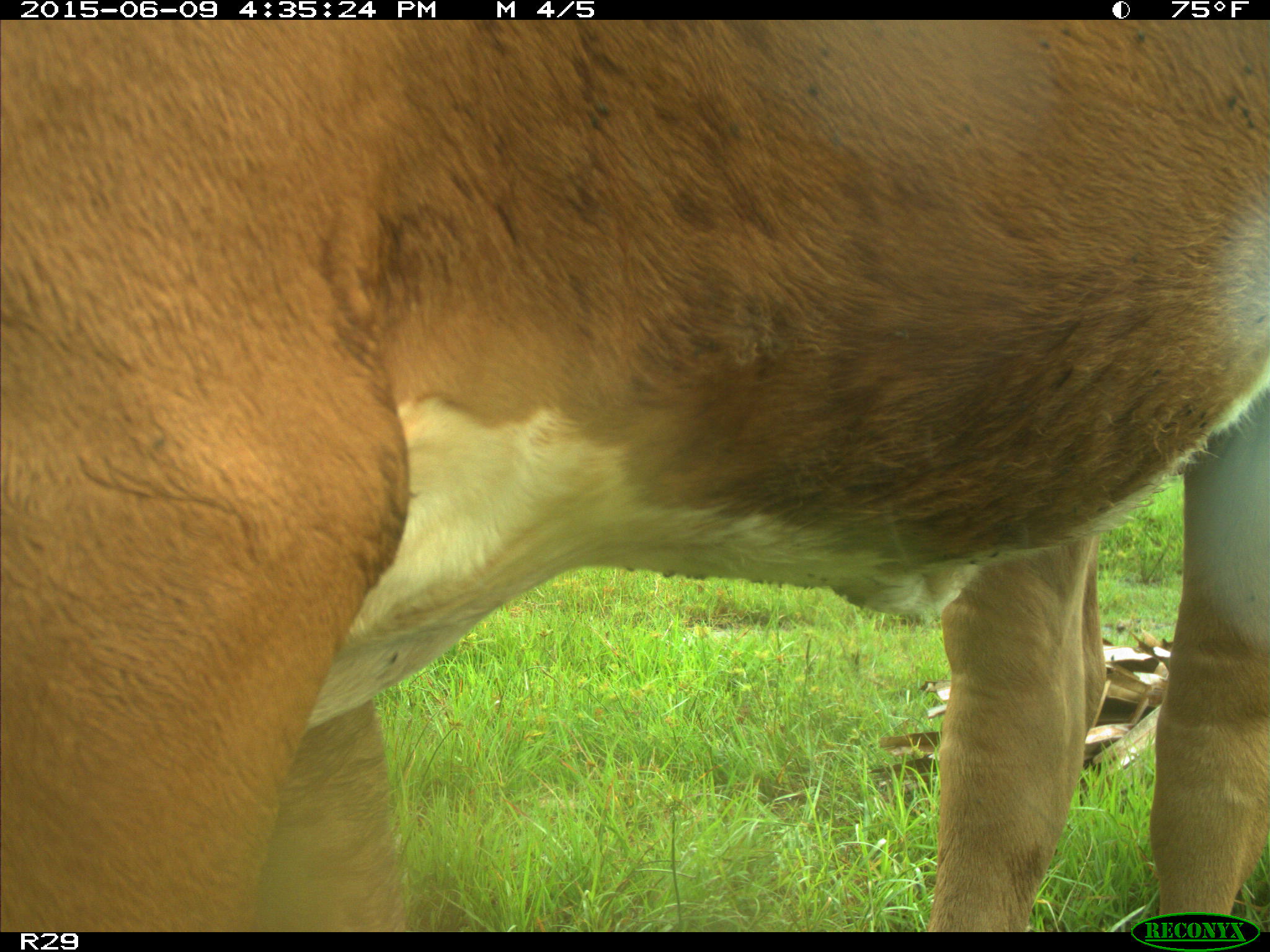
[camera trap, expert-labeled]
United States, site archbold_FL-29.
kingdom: Animalia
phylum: Chordata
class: Mammalia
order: Artiodactyla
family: Bovidae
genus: Bos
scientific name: Bos taurus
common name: domestic cow